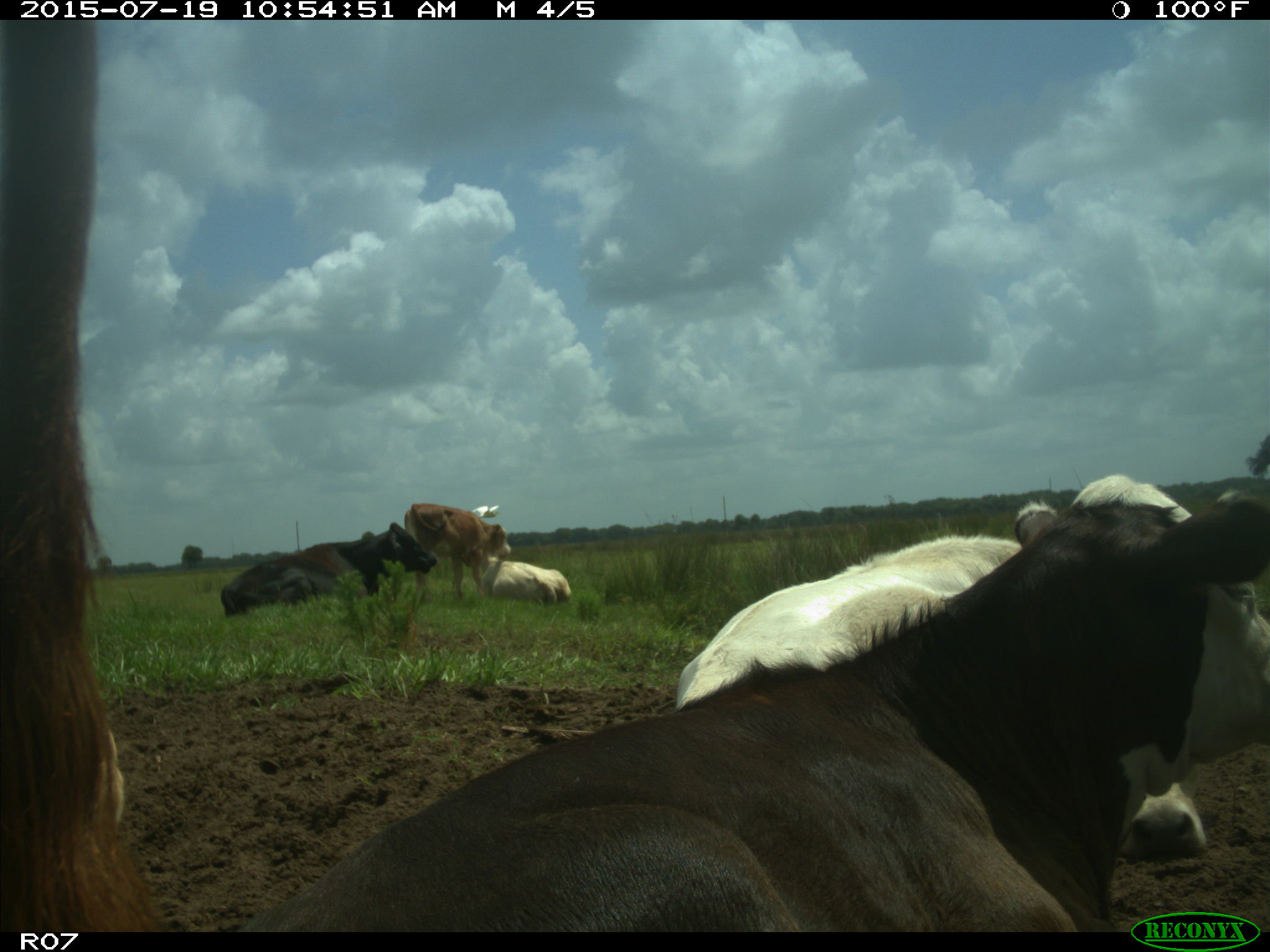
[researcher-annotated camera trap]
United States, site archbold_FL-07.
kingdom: Animalia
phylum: Chordata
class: Mammalia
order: Artiodactyla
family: Bovidae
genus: Bos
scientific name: Bos taurus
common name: domestic cow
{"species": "Bos taurus (domestic cow)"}